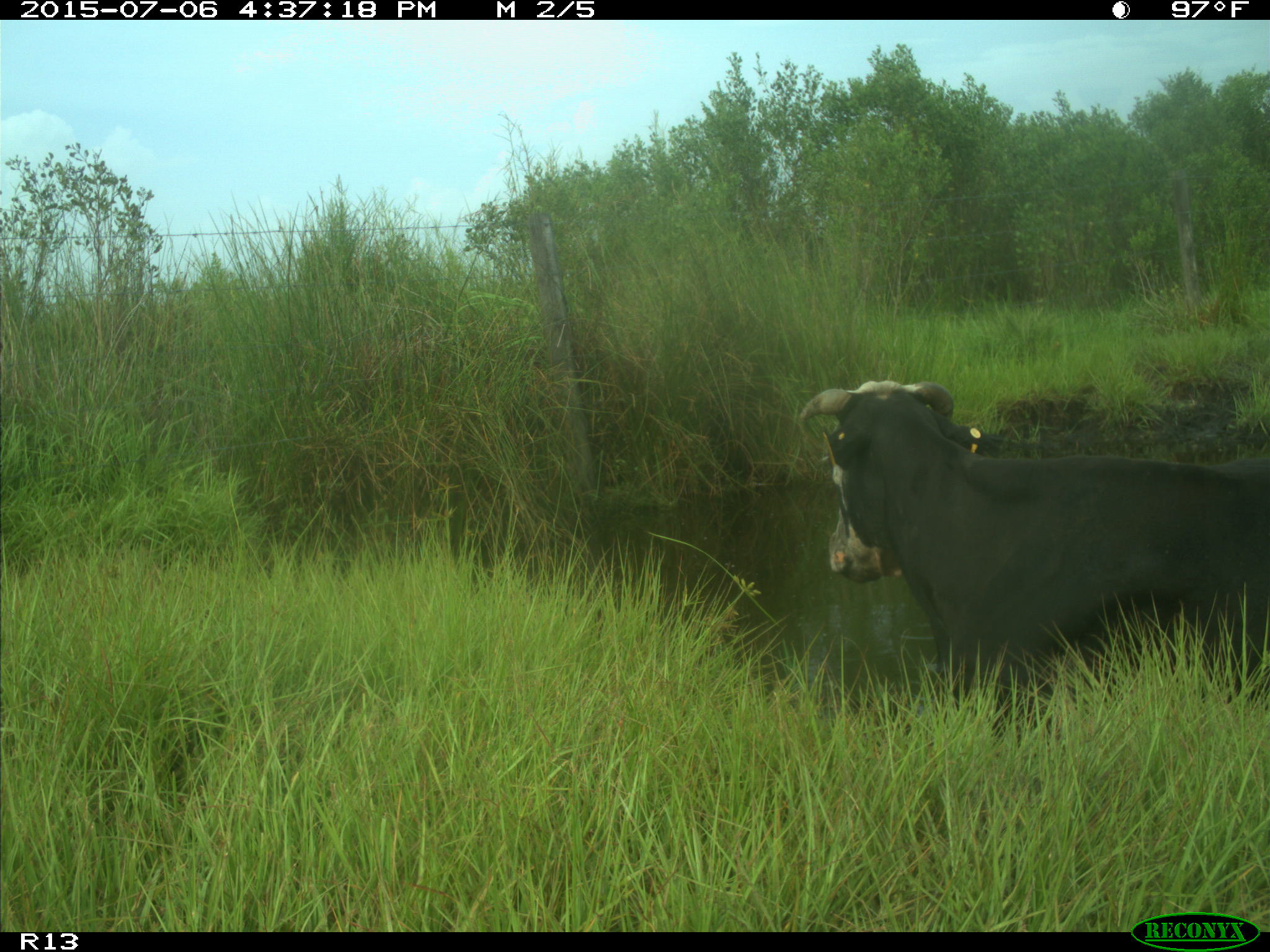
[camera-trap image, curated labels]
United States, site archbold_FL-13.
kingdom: Animalia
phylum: Chordata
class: Mammalia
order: Artiodactyla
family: Bovidae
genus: Bos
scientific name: Bos taurus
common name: domestic cow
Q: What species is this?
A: Bos taurus (domestic cow).